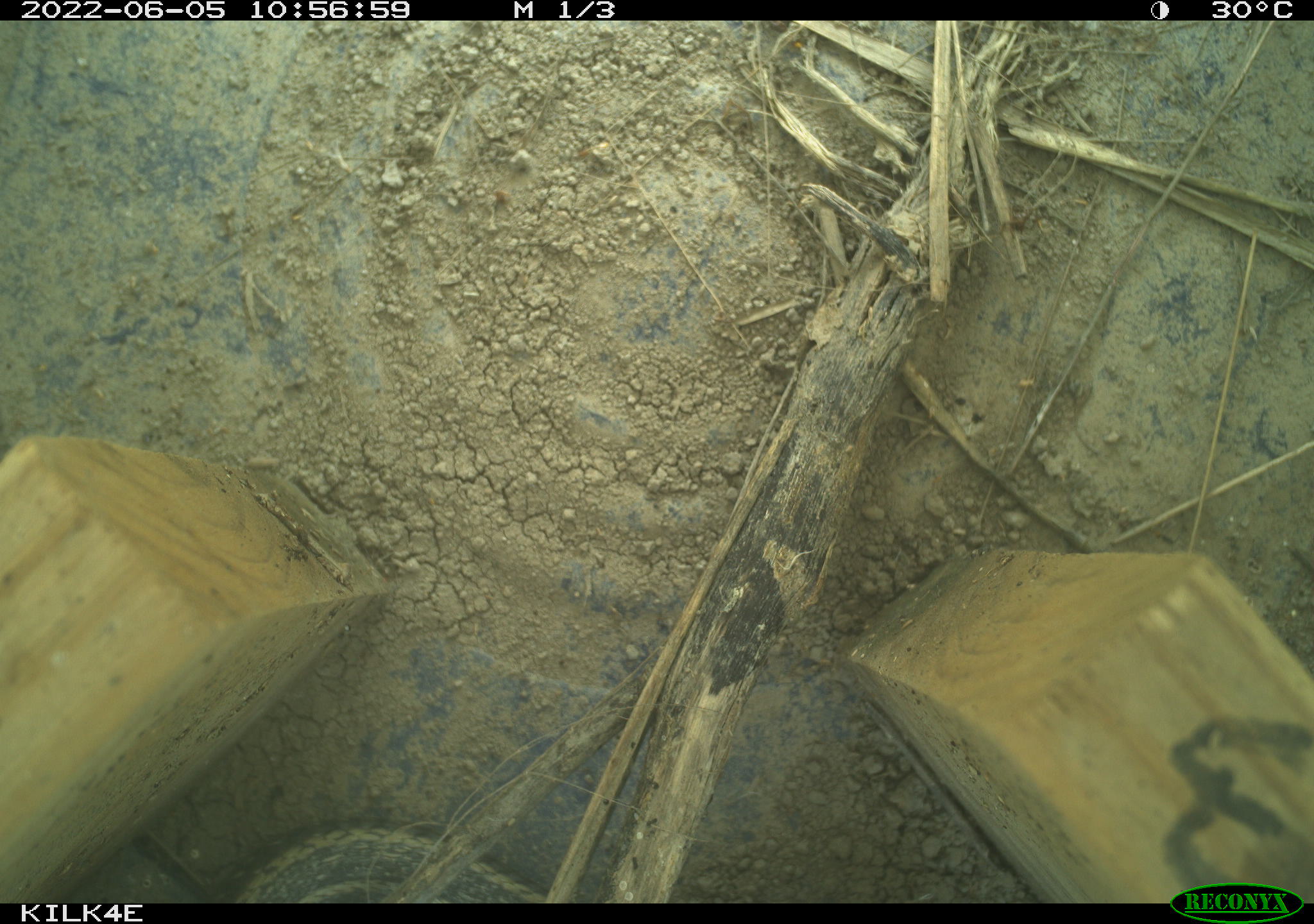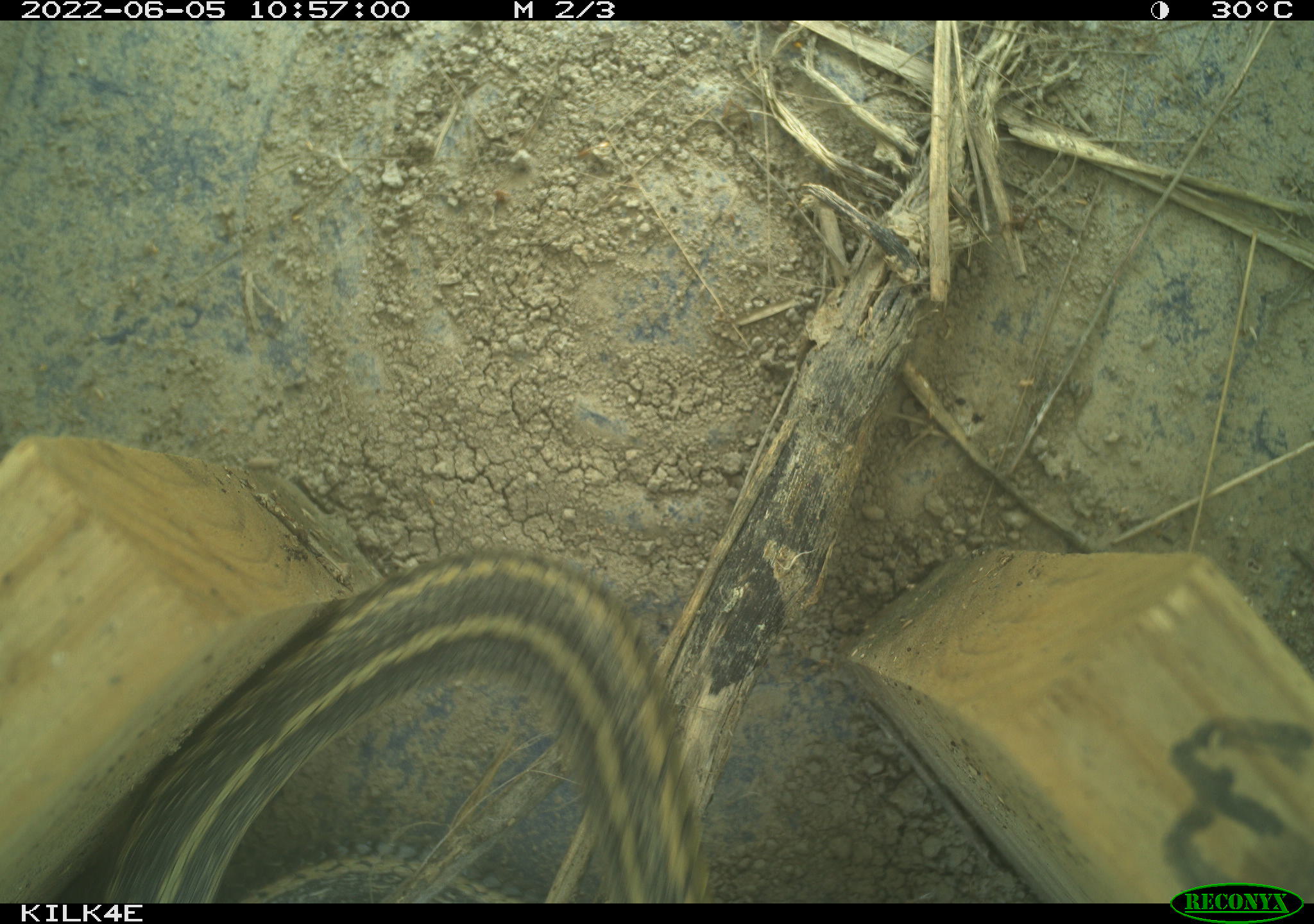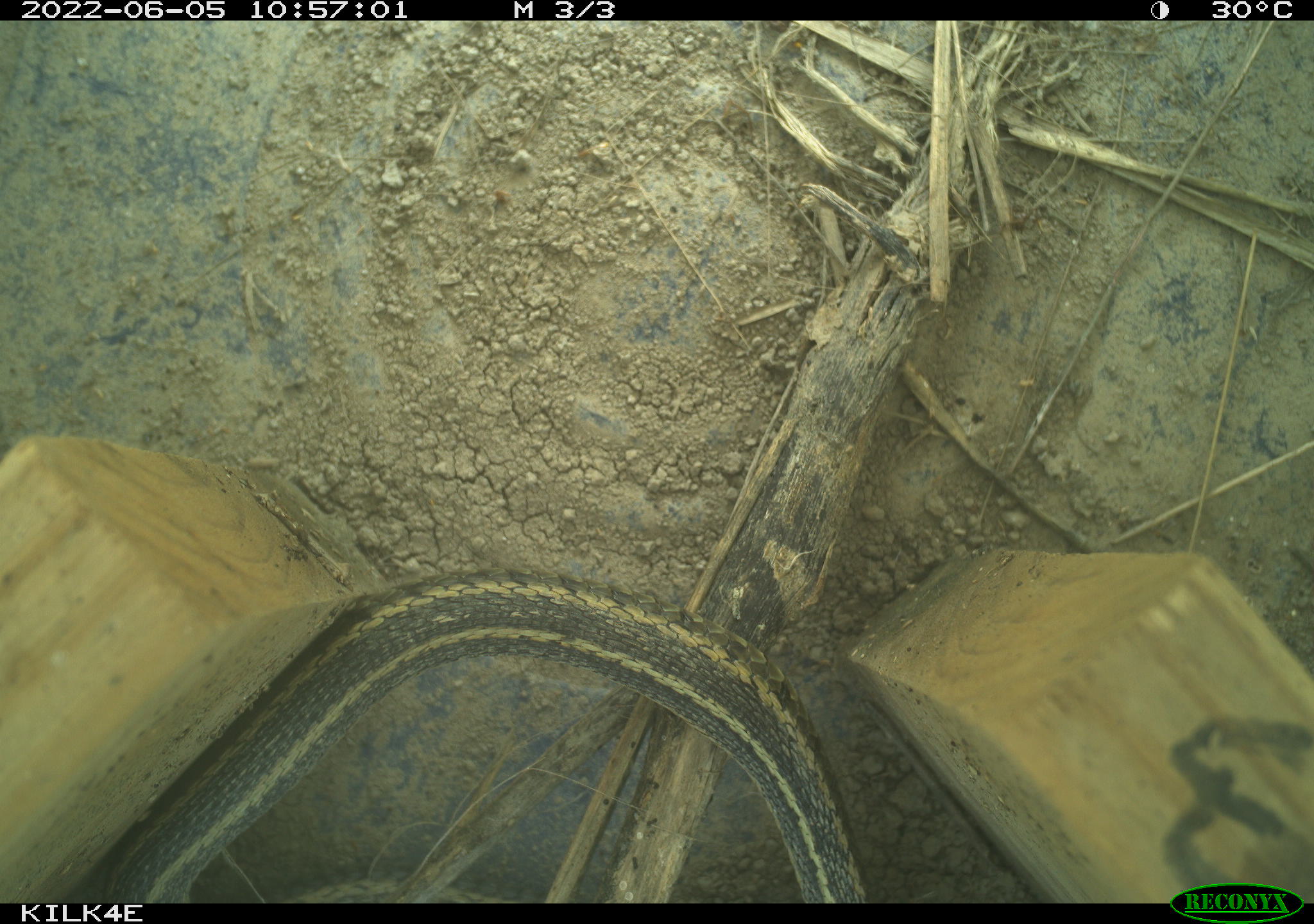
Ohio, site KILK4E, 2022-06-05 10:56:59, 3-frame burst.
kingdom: Animalia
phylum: Chordata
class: Reptilia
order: Squamata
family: Colubridae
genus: Thamnophis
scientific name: Thamnophis sirtalis sirtalis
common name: eastern gartersnake